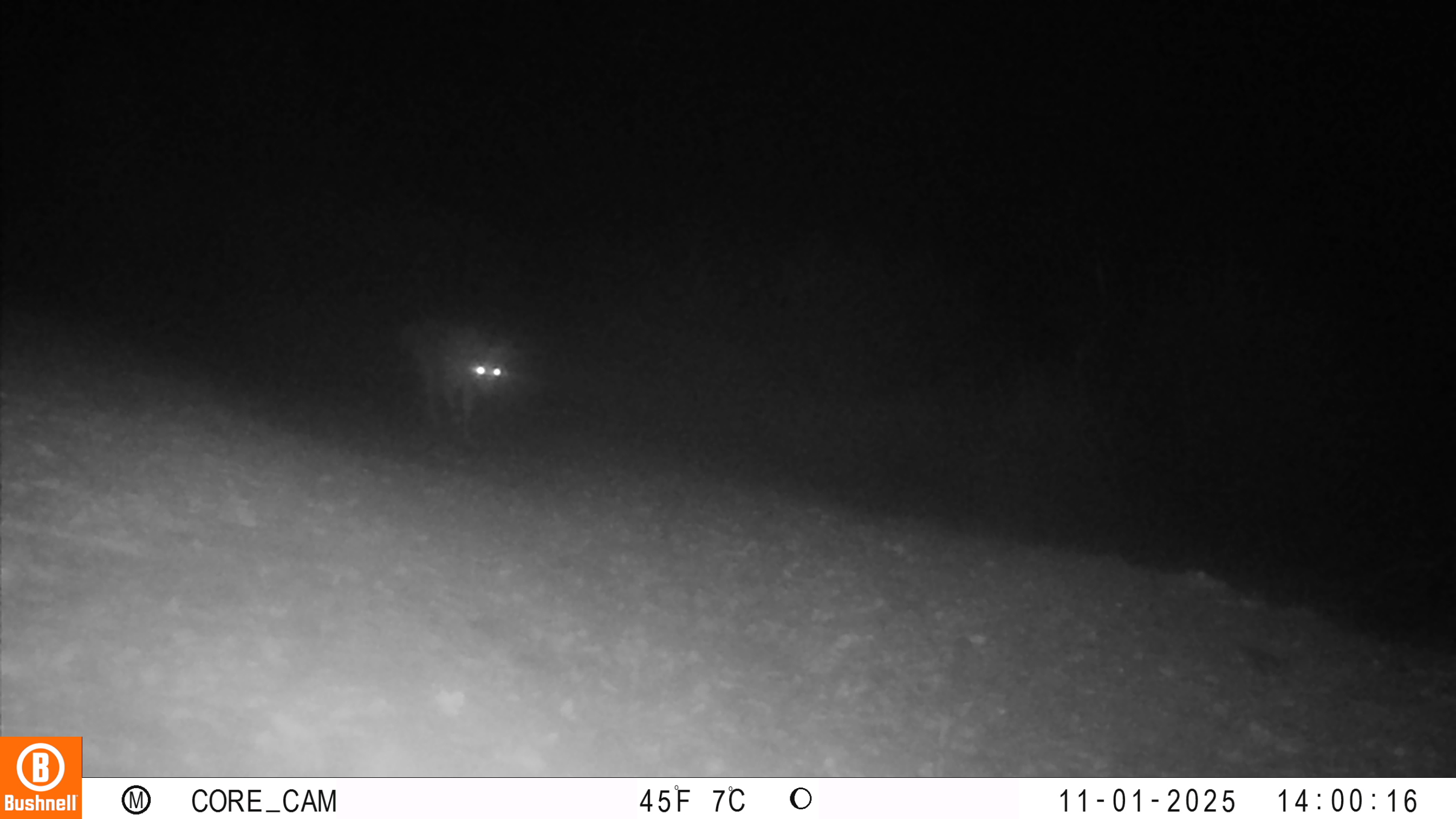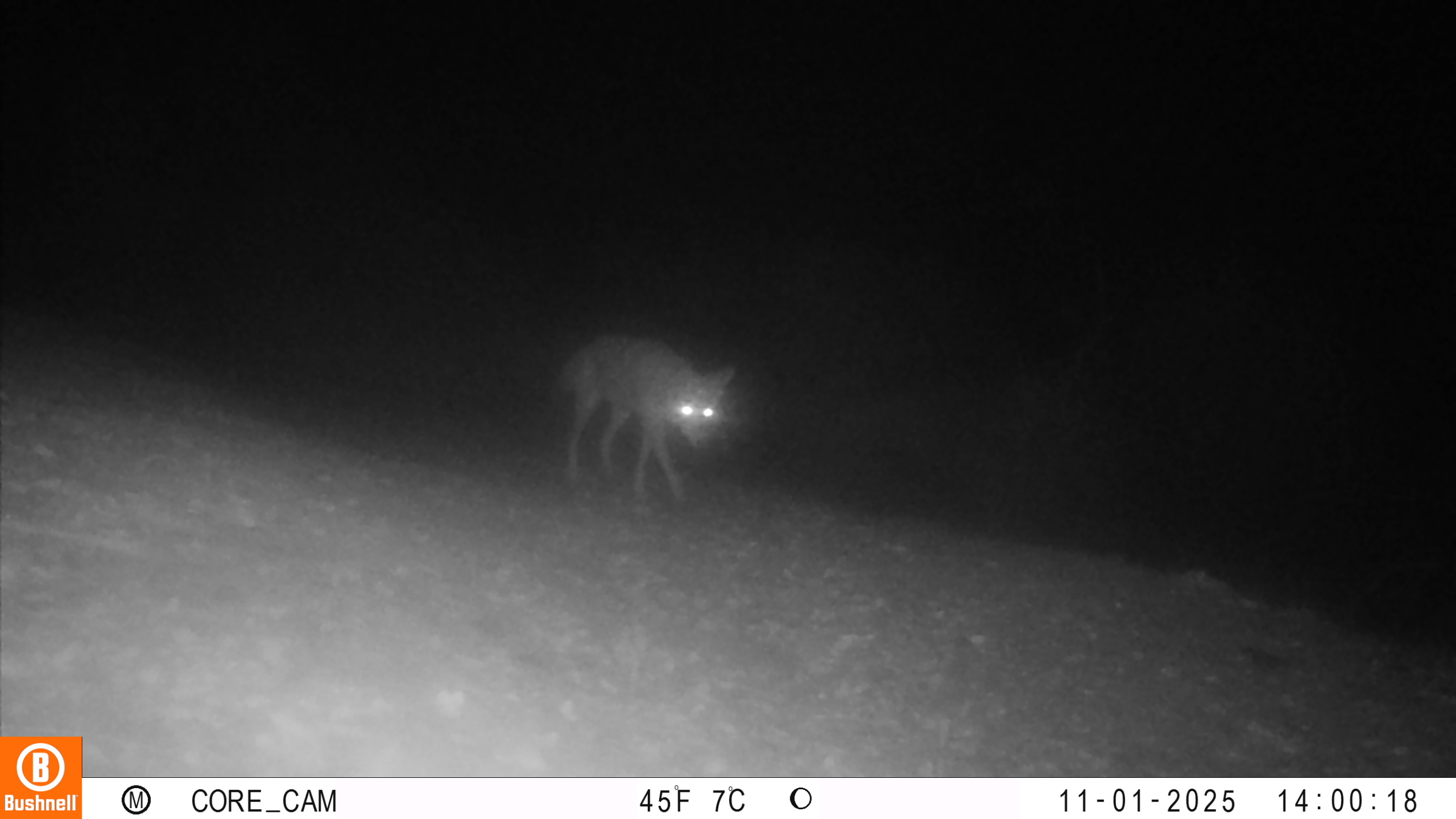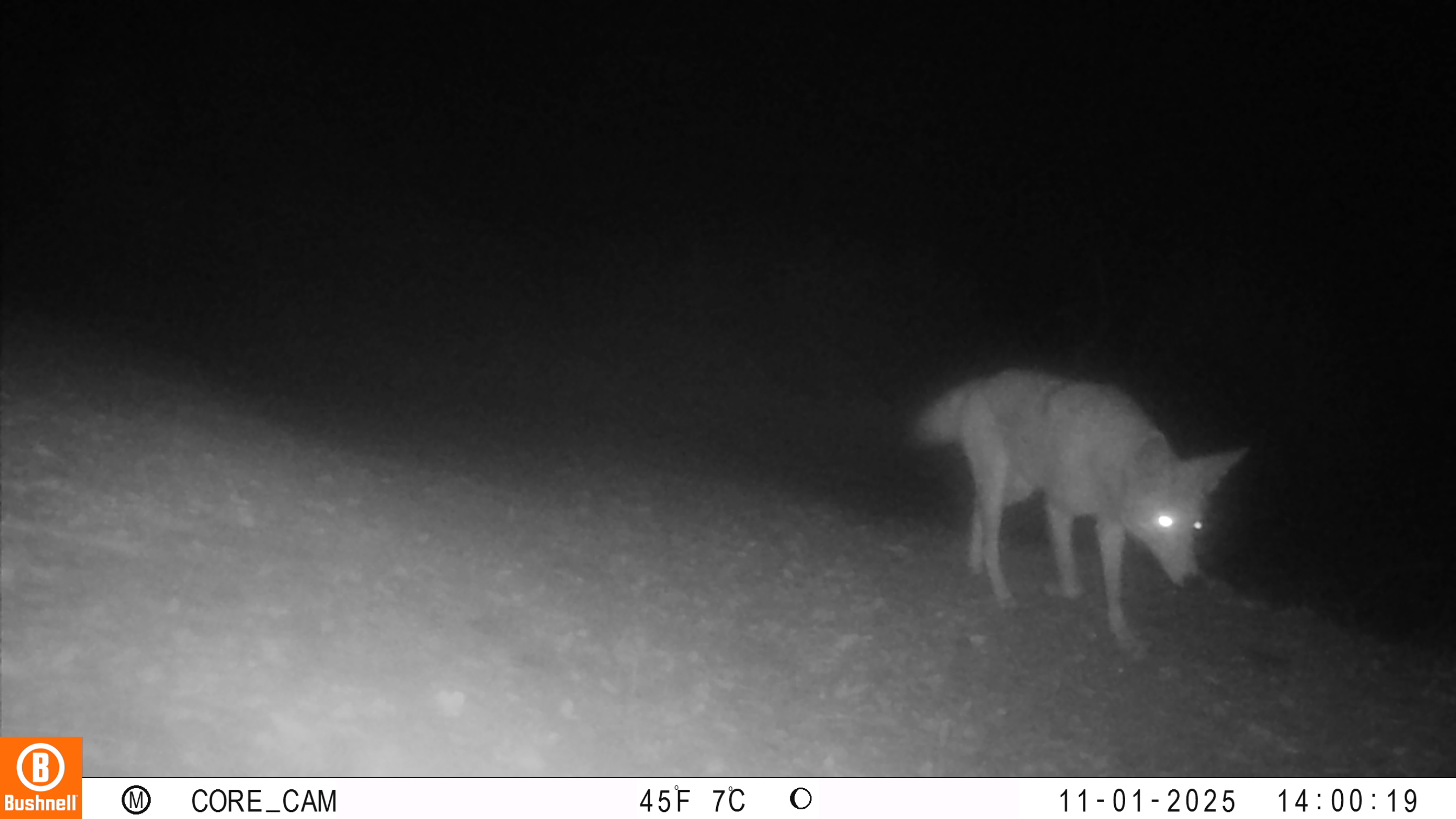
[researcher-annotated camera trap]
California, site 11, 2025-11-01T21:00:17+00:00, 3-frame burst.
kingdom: Animalia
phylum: Chordata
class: Mammalia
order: Carnivora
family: Canidae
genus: Canis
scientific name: Canis latrans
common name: coyote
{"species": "coyote (Canis latrans)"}